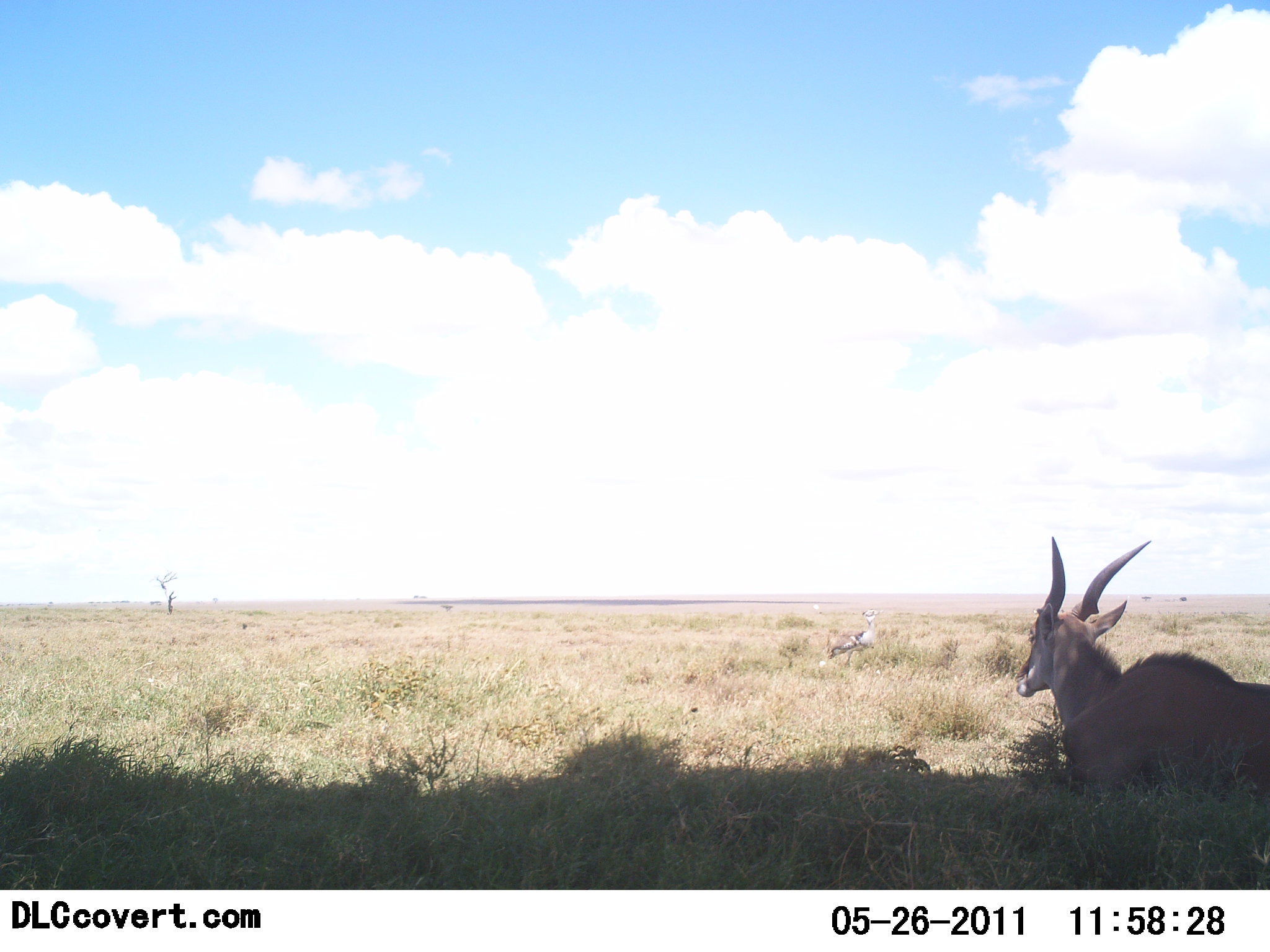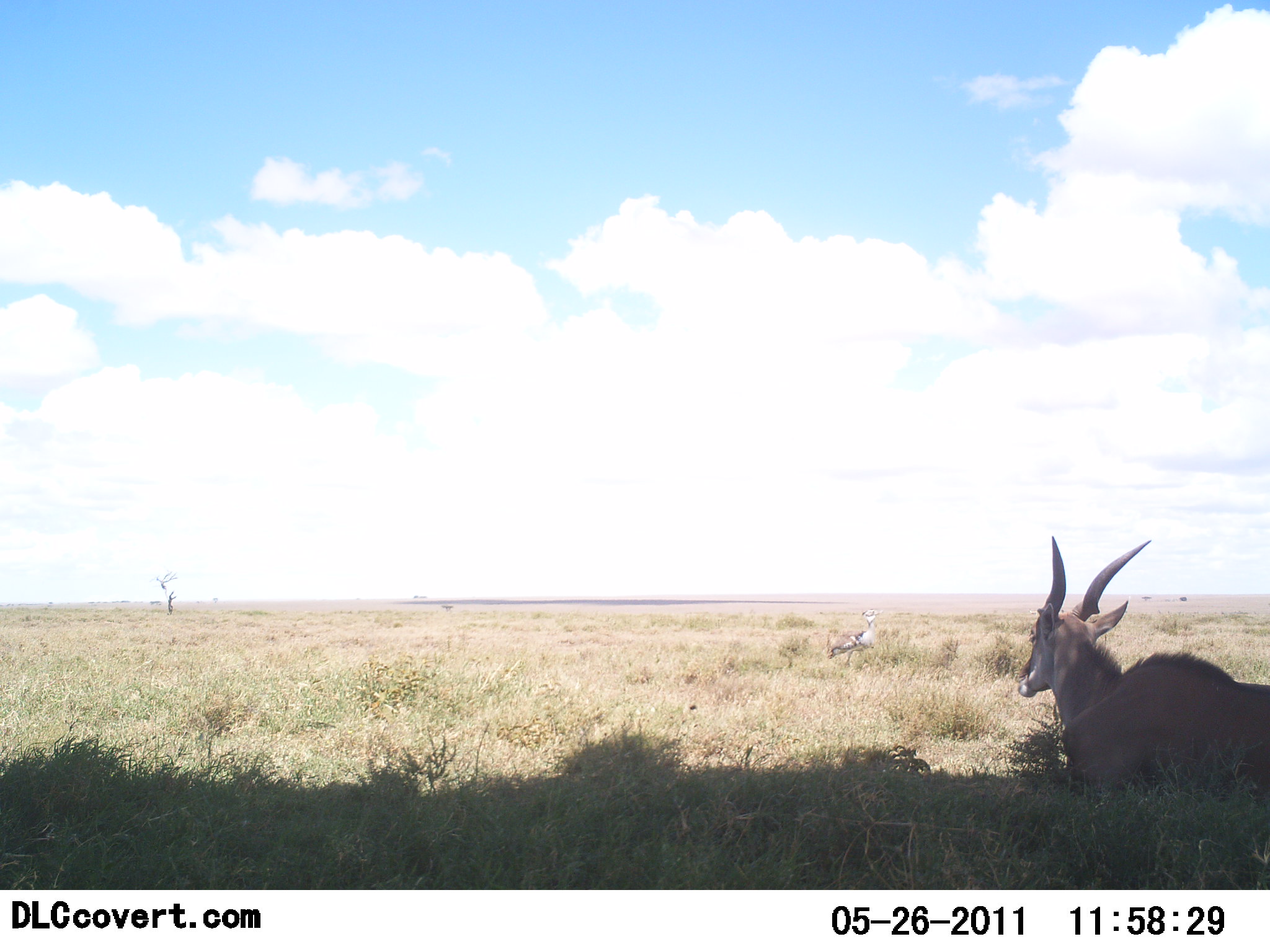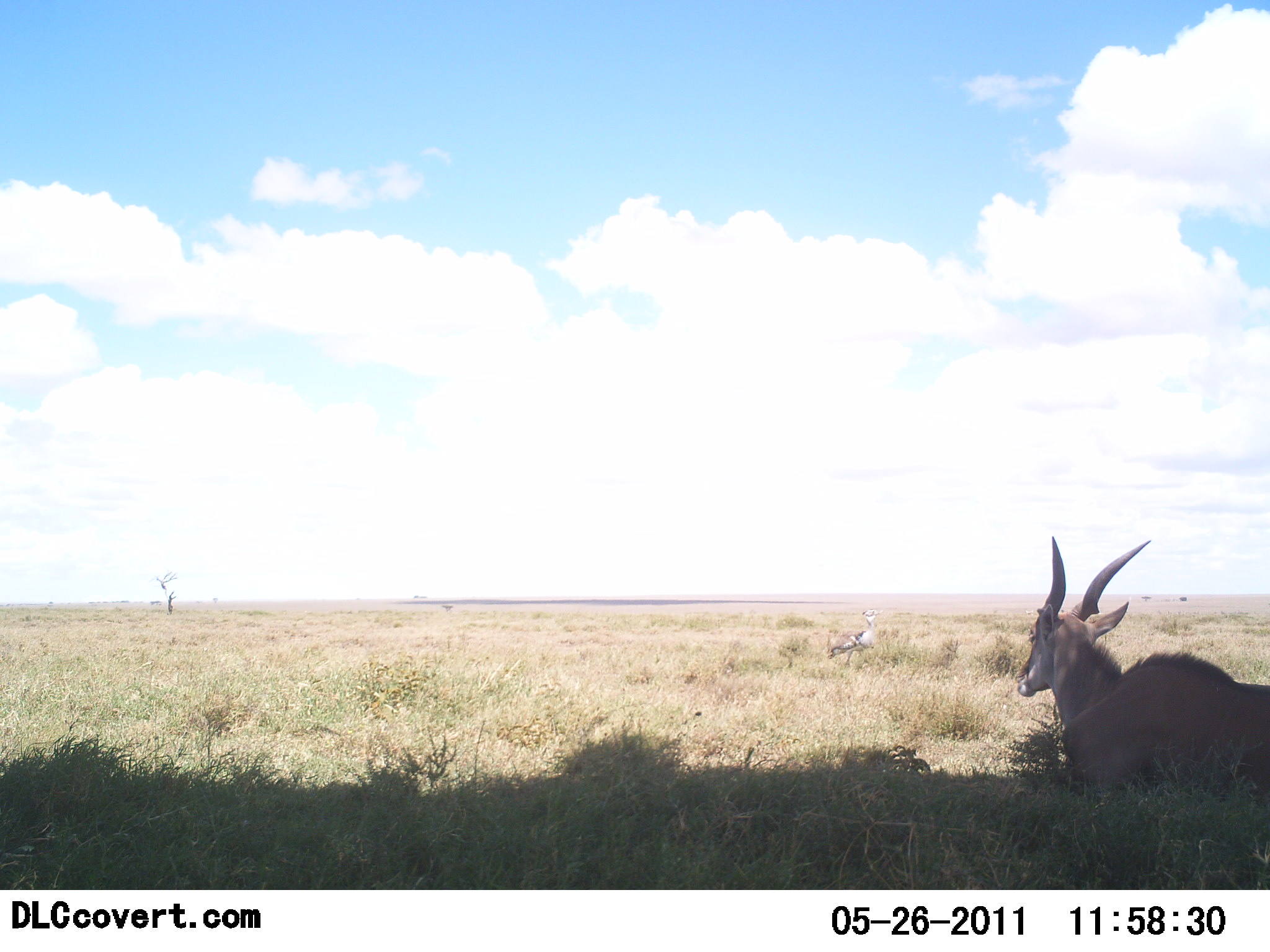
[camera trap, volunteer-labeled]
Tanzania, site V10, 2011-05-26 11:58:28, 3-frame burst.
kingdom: Animalia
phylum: Chordata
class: Mammalia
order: Artiodactyla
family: Bovidae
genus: Nanger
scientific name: Nanger granti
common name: grant's gazelle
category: gazellegrants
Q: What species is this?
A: Gazellegrants (grant's gazelle) (Nanger granti).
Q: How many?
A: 1.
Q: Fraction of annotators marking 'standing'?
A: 29%.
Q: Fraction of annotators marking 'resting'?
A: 71%.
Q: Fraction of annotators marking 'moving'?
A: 0%.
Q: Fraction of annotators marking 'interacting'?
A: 0%.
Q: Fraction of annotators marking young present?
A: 0%.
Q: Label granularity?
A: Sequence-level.